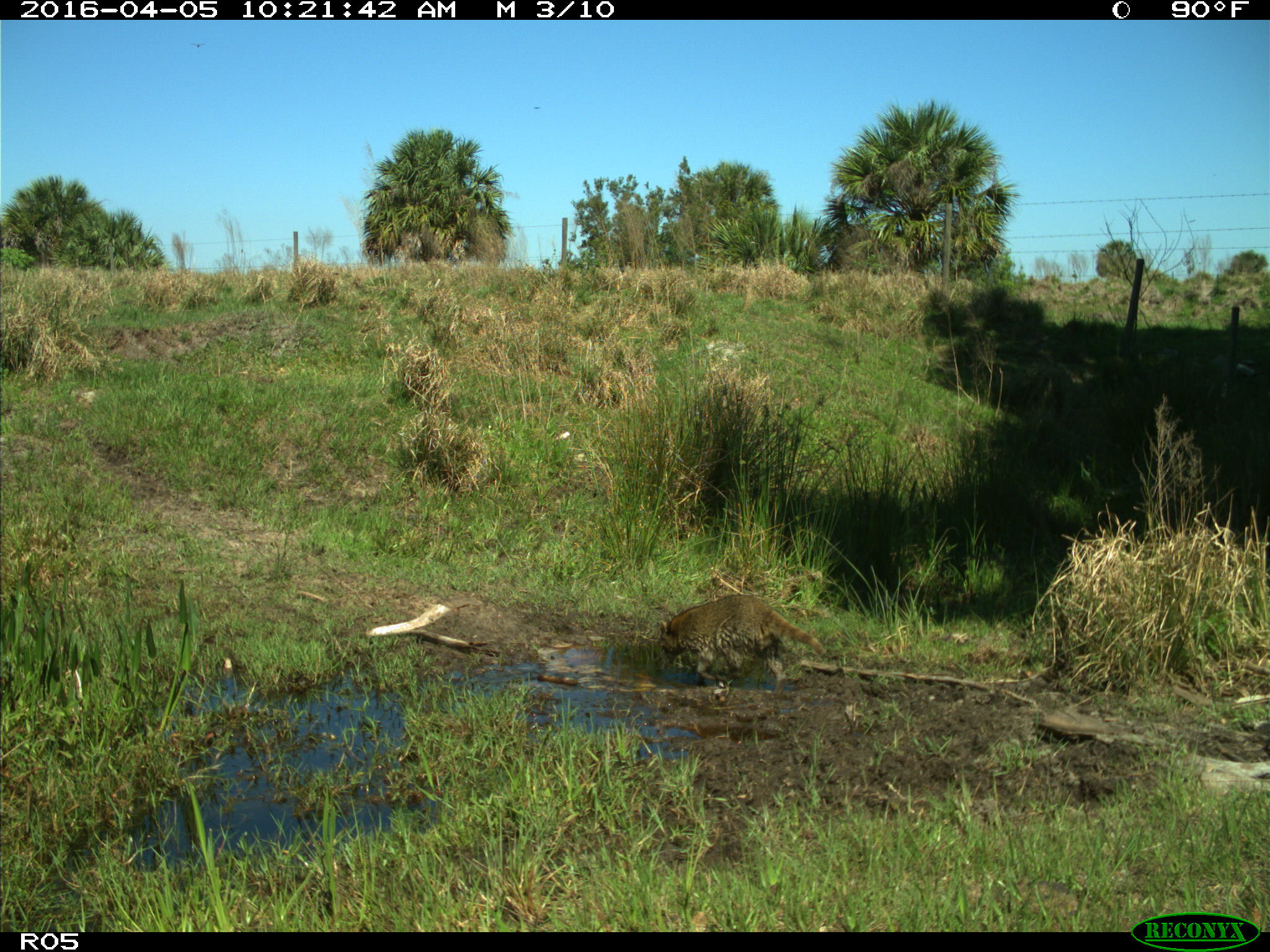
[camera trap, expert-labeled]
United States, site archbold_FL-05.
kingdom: Animalia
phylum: Chordata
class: Mammalia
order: Carnivora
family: Procyonidae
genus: Procyon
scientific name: Procyon lotor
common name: common raccoon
Procyon lotor (common raccoon).